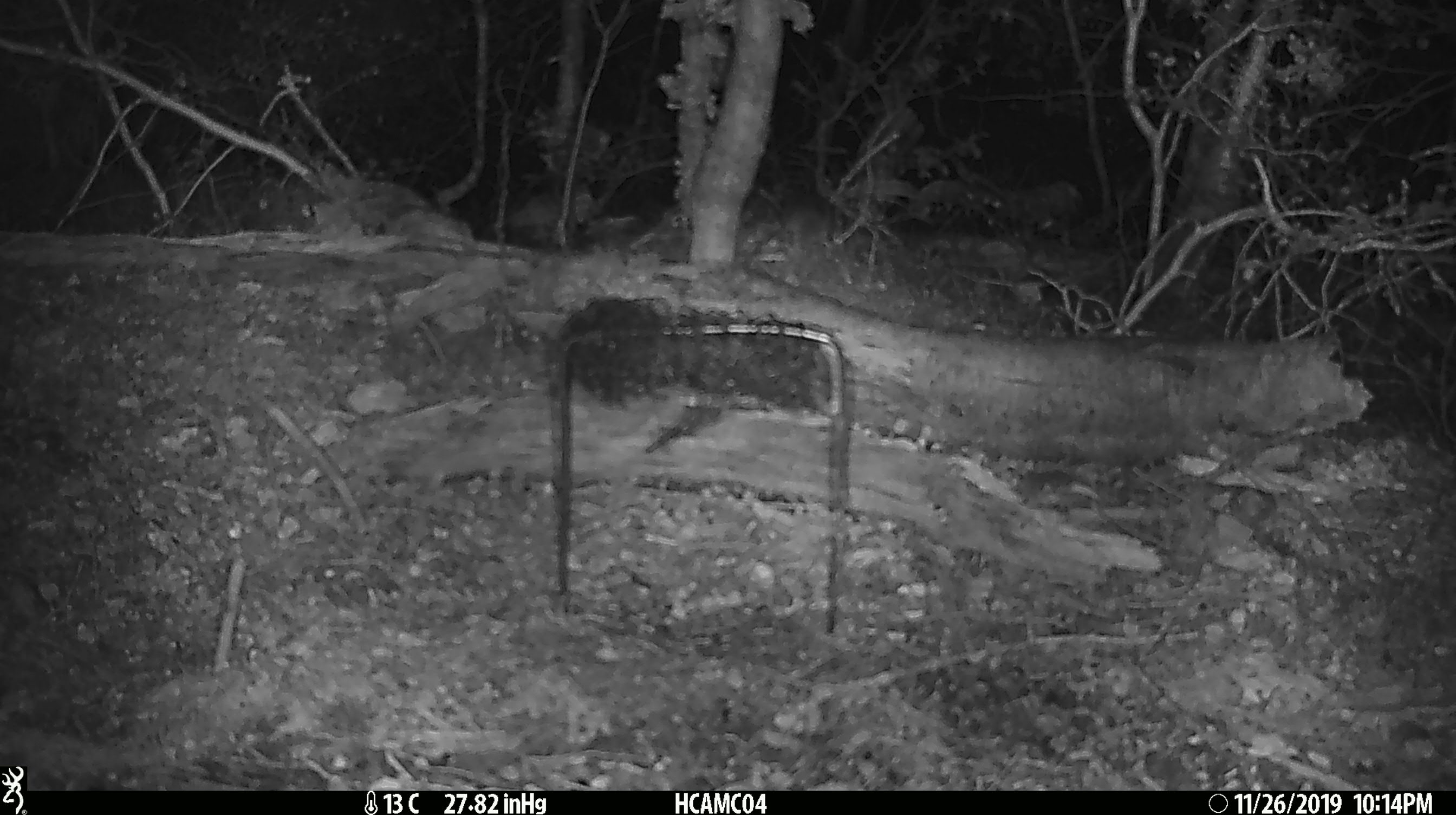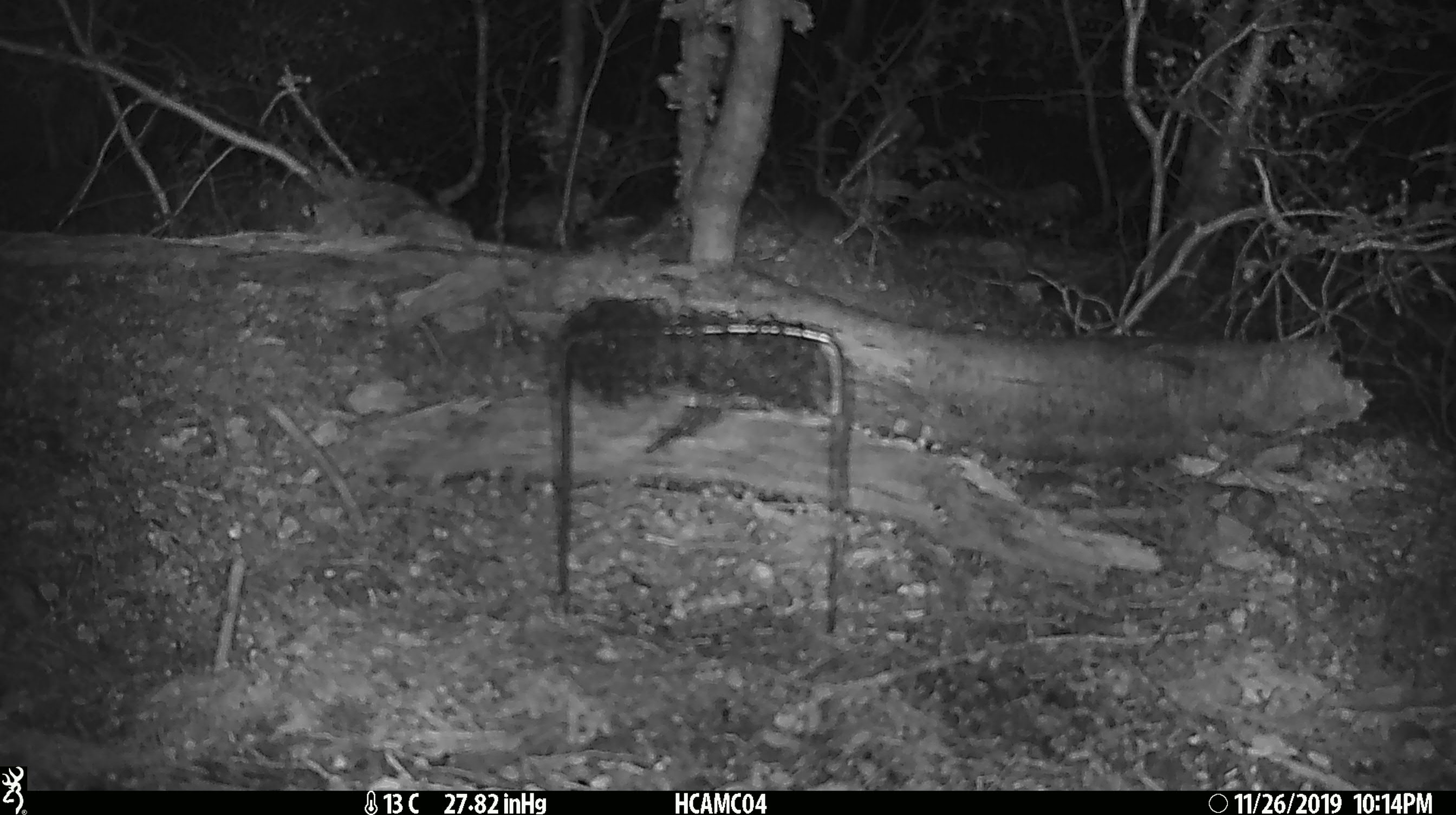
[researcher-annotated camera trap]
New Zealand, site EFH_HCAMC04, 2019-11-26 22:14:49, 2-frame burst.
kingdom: Animalia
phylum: Chordata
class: Mammalia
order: Rodentia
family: Muridae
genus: Mus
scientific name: Mus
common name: mouse